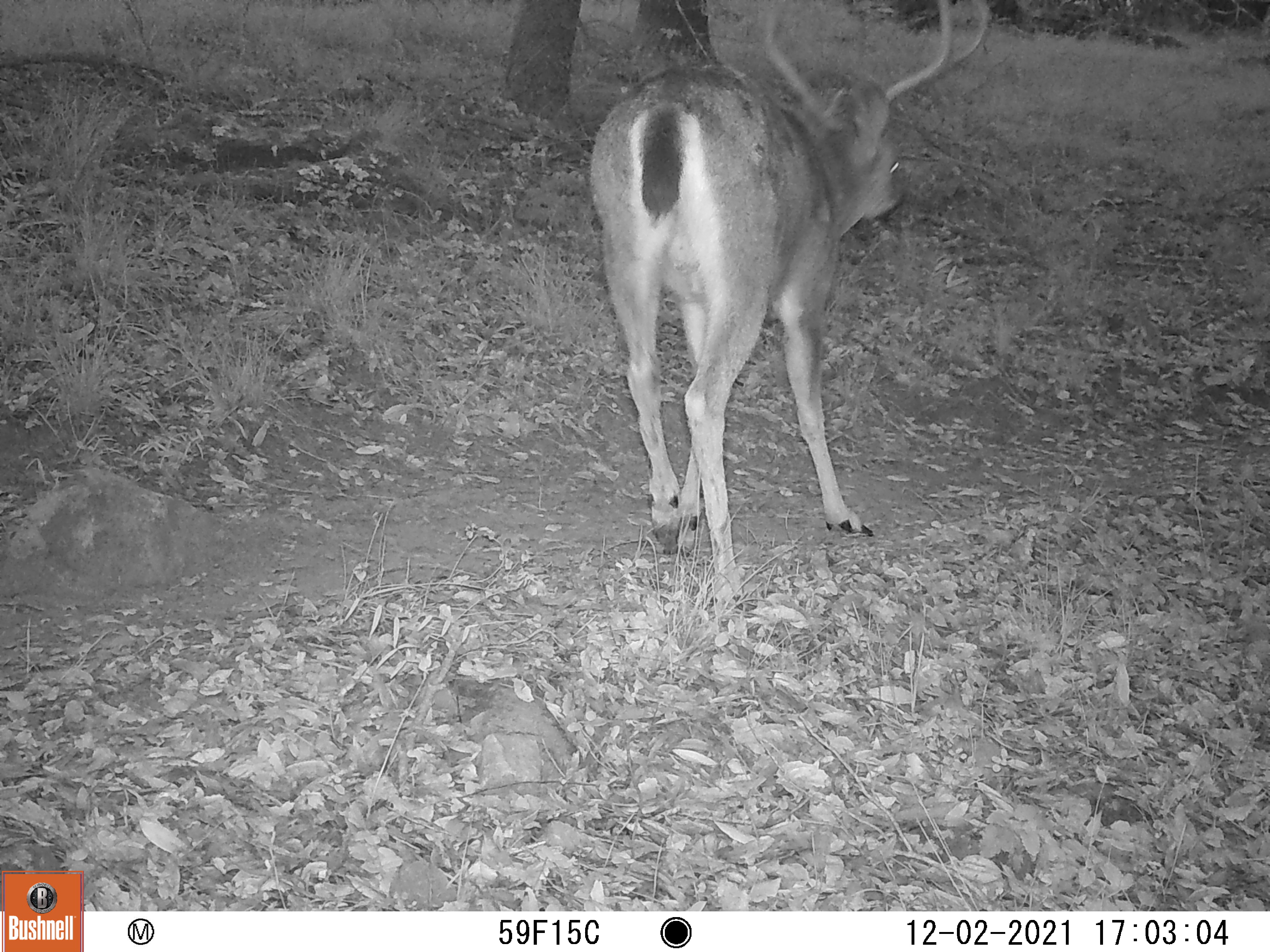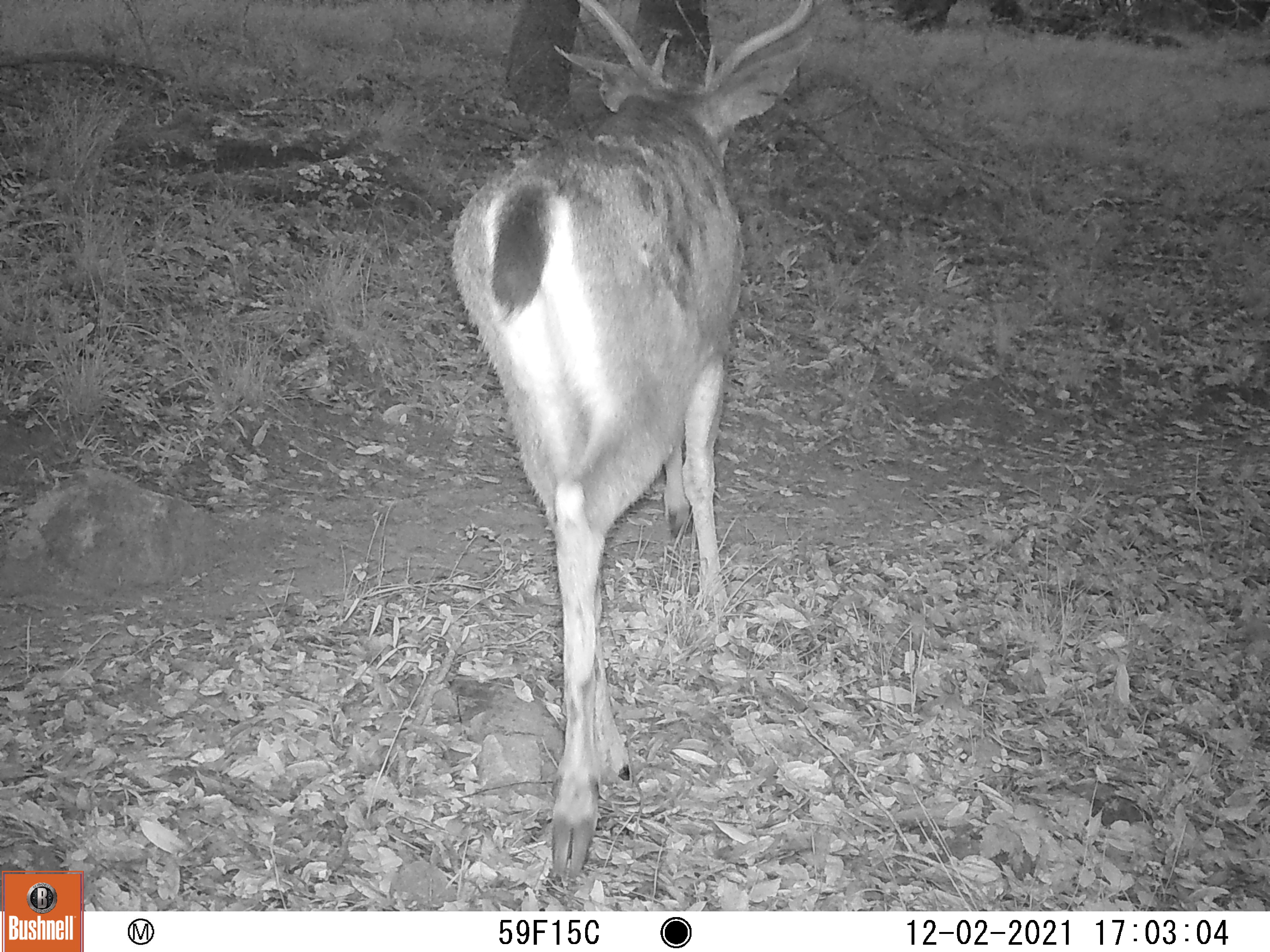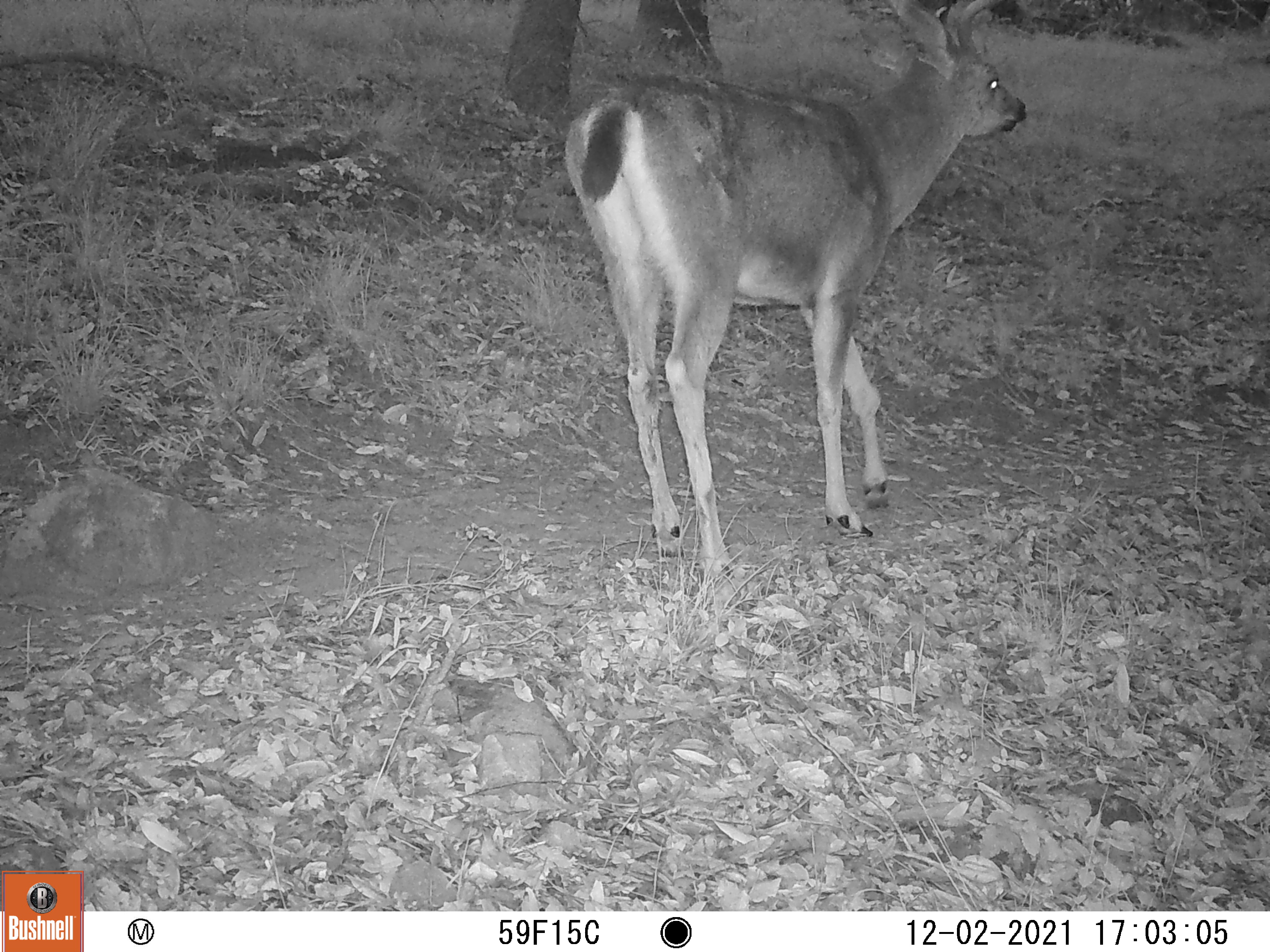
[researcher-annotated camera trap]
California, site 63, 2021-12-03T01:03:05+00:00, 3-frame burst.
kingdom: Animalia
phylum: Chordata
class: Mammalia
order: Artiodactyla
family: Cervidae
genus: Odocoileus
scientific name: Odocoileus hemionus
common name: mule deer